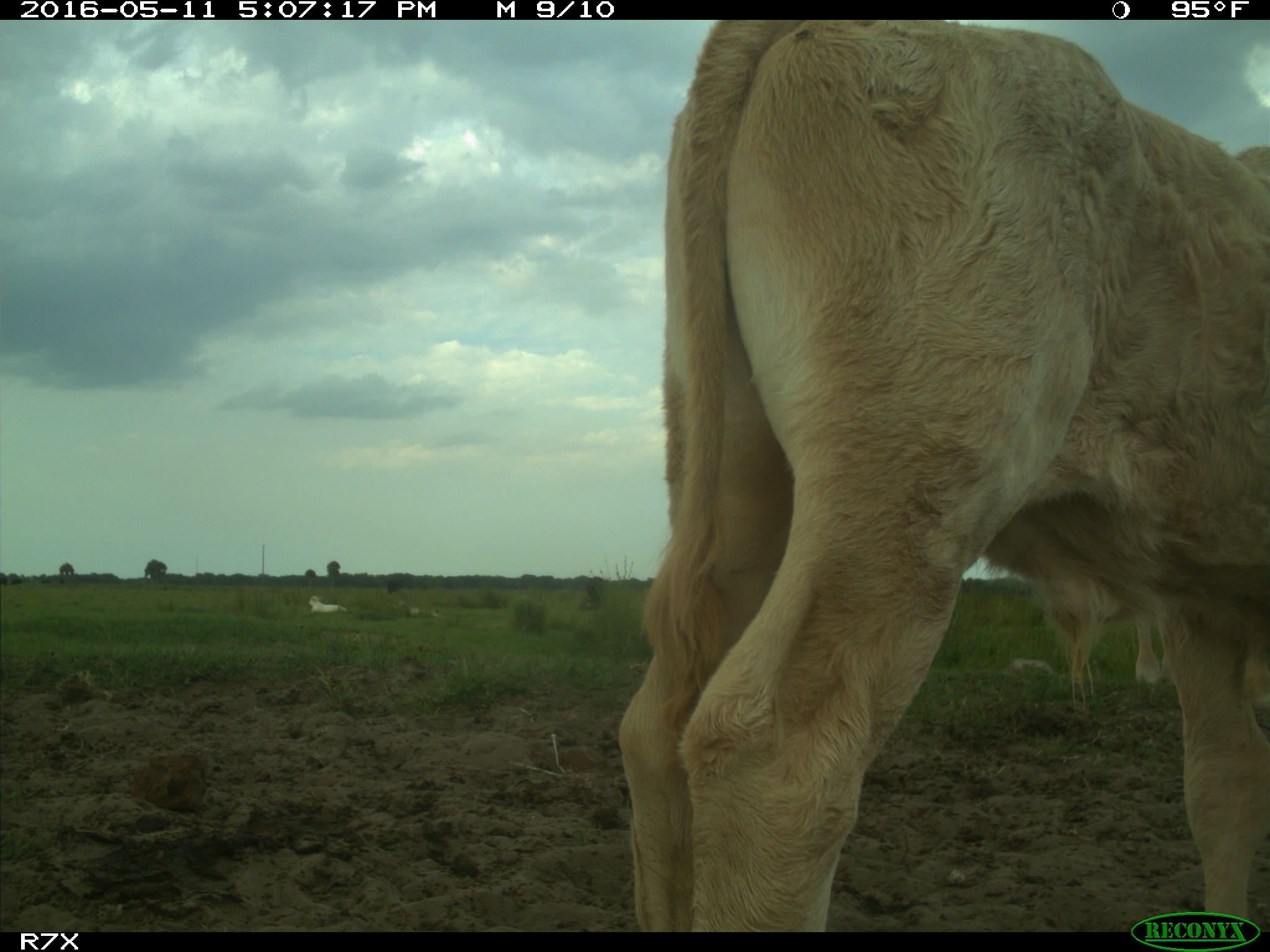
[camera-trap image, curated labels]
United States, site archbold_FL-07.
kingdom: Animalia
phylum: Chordata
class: Mammalia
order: Artiodactyla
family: Bovidae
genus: Bos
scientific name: Bos taurus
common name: domestic cow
Bos taurus (domestic cow).